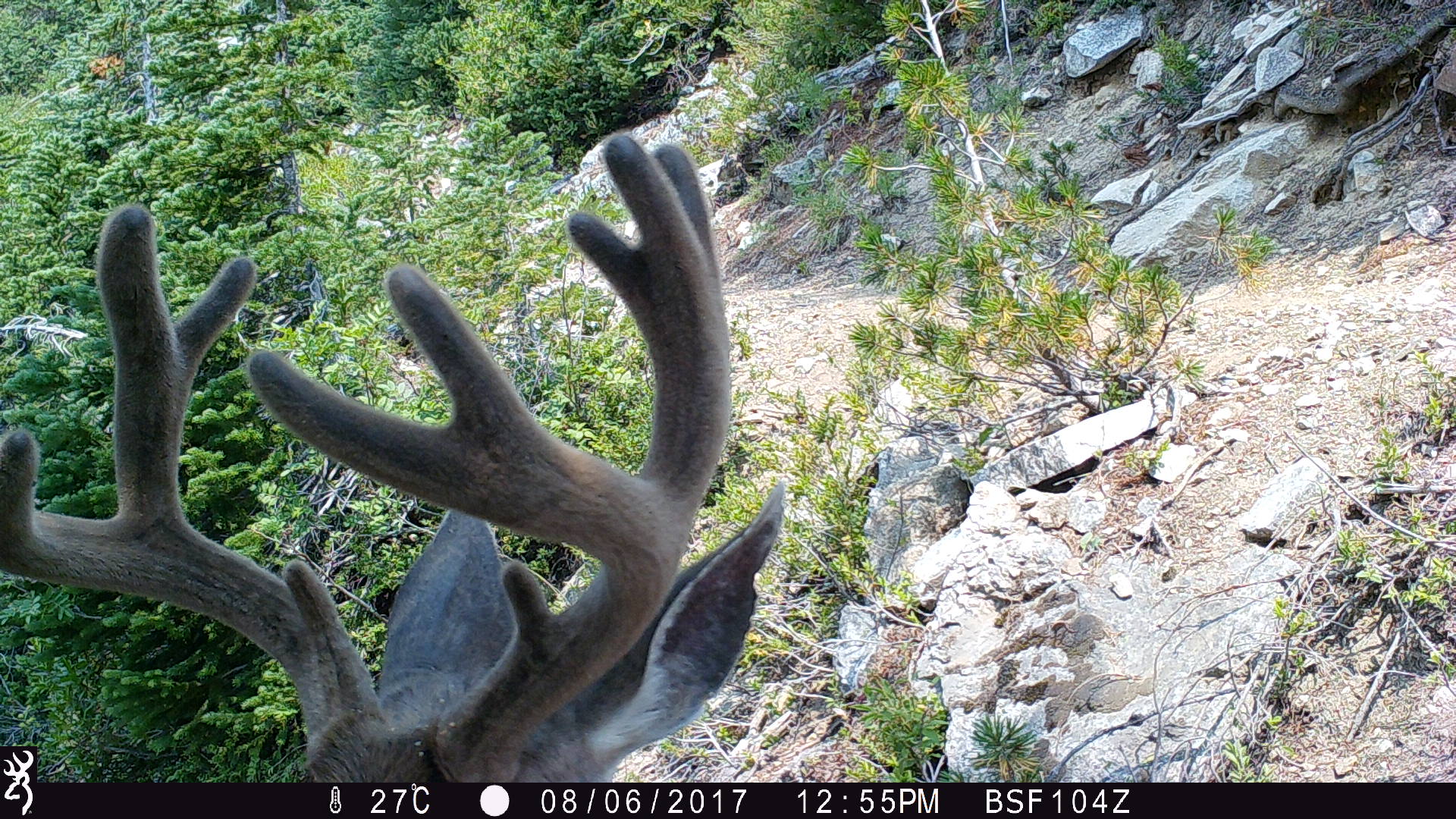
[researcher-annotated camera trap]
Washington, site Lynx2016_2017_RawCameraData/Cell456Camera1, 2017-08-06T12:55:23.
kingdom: Animalia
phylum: Chordata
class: Mammalia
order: Artiodactyla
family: Cervidae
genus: Odocoileus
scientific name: Odocoileus hemionus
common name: mule deer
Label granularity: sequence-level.